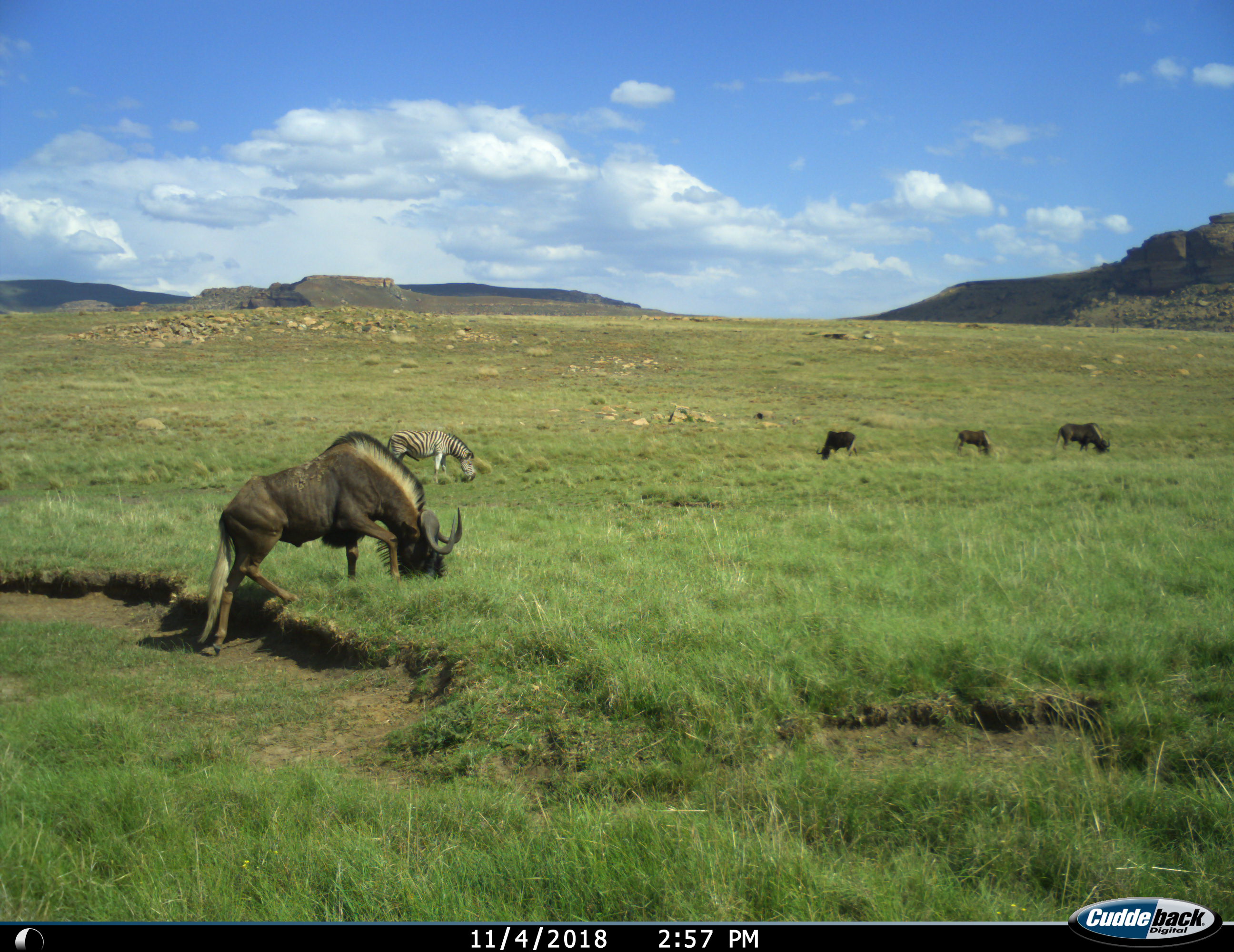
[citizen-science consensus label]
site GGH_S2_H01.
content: unidentified animal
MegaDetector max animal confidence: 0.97